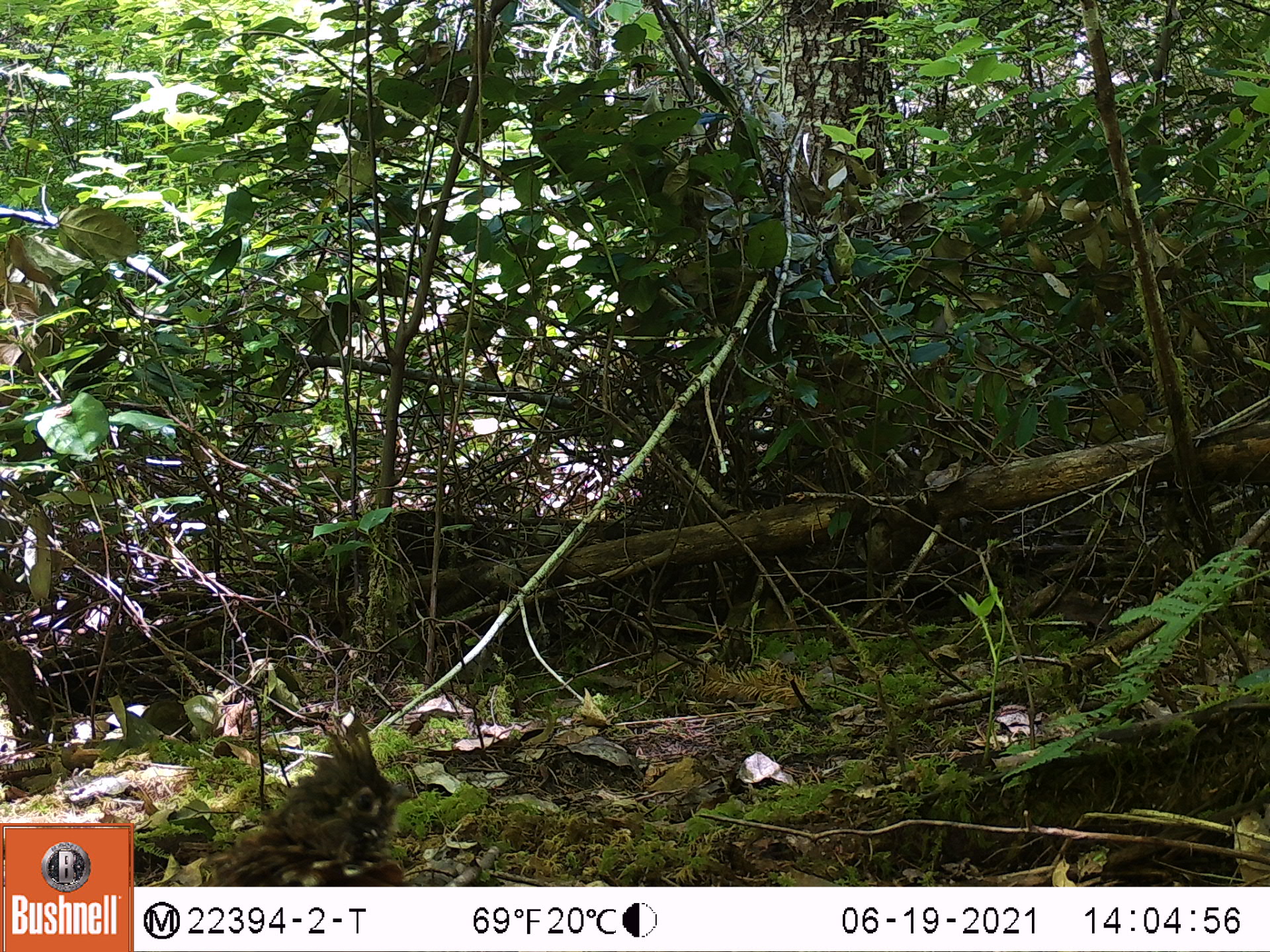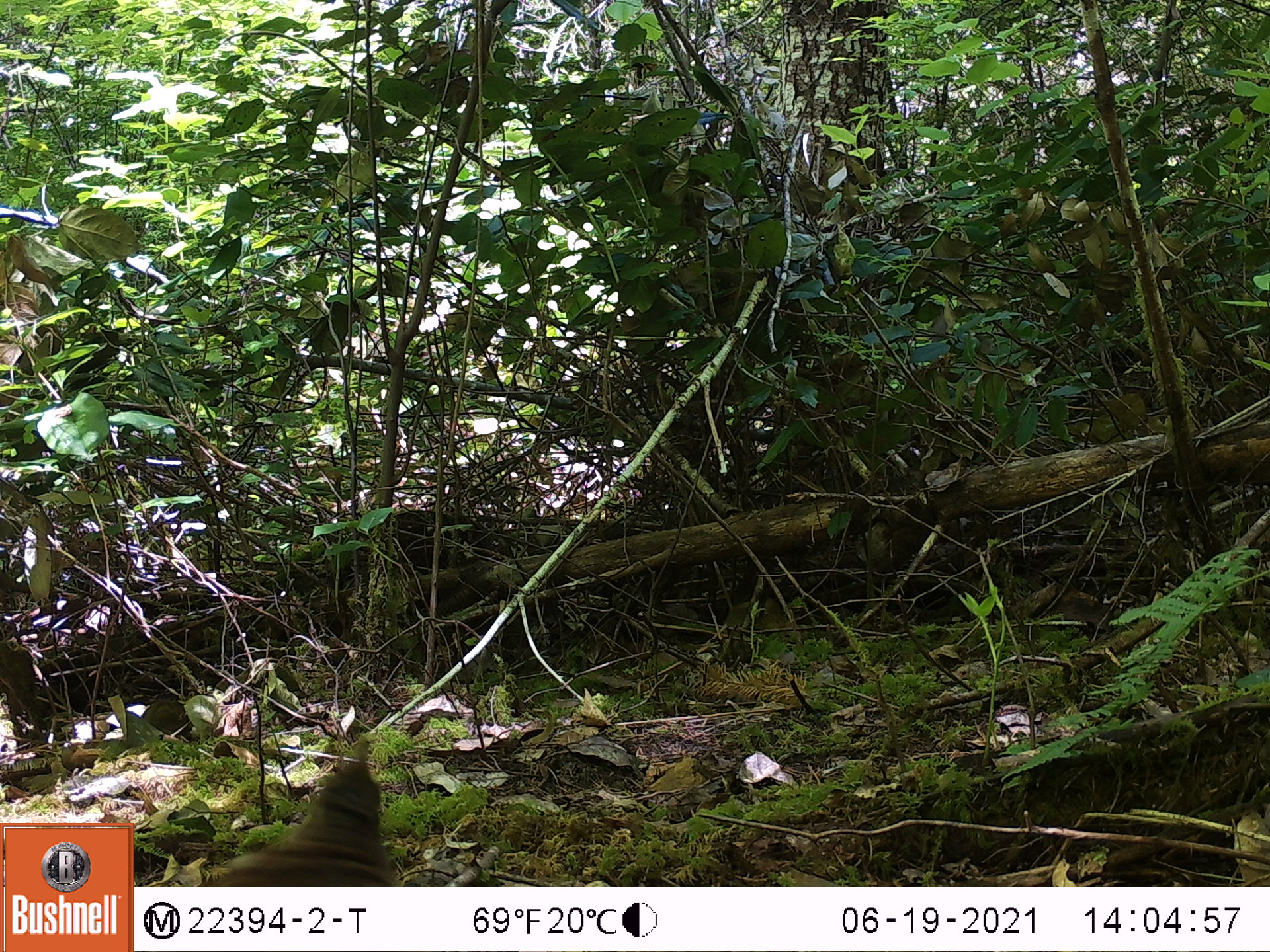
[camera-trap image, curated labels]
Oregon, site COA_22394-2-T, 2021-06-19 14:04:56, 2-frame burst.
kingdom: Animalia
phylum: Chordata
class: Aves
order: Galliformes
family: Phasianidae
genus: Bonasa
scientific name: Bonasa umbellus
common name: ruffed grouse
Ruffed grouse (Bonasa umbellus).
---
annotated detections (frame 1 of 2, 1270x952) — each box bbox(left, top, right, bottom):
ruffed grouse: bbox(176, 694, 436, 886)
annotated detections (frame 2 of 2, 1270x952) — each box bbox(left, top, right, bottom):
ruffed grouse: bbox(156, 725, 432, 885)